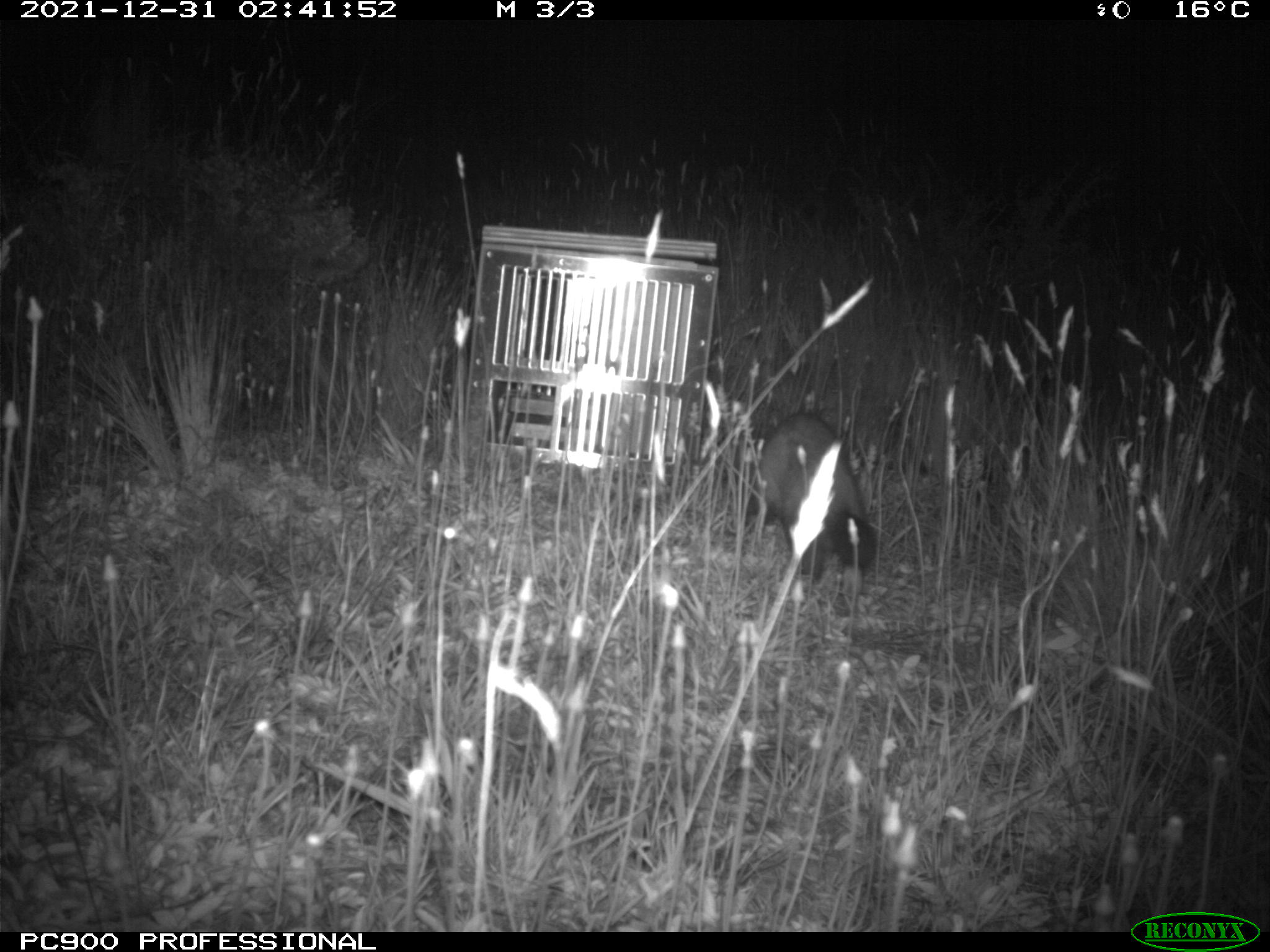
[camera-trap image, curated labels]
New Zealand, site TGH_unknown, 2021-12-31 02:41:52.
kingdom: Animalia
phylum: Chordata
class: Mammalia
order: Carnivora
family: Mustelidae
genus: Mustela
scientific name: Mustela furo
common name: ferret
Ferret (Mustela furo).